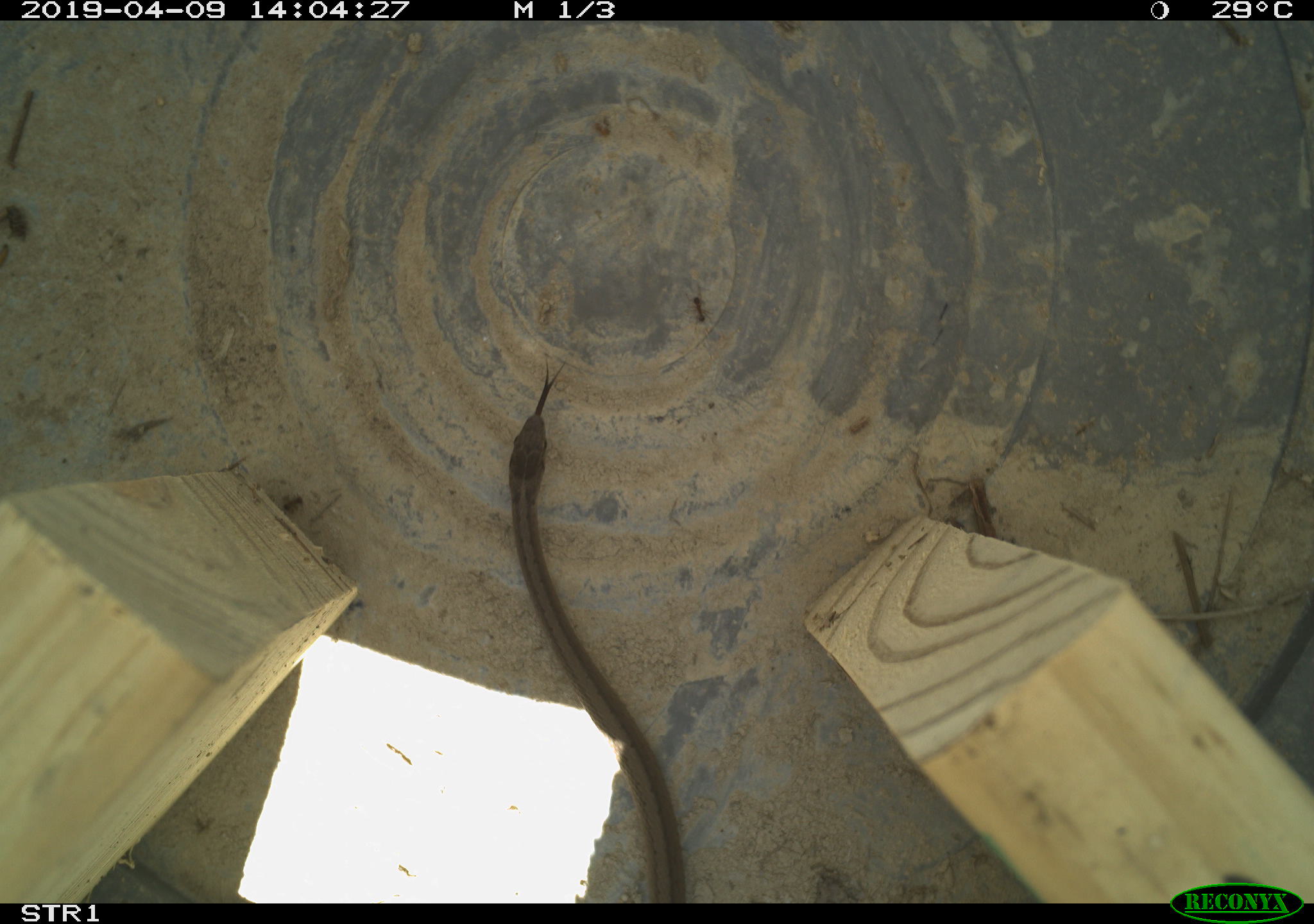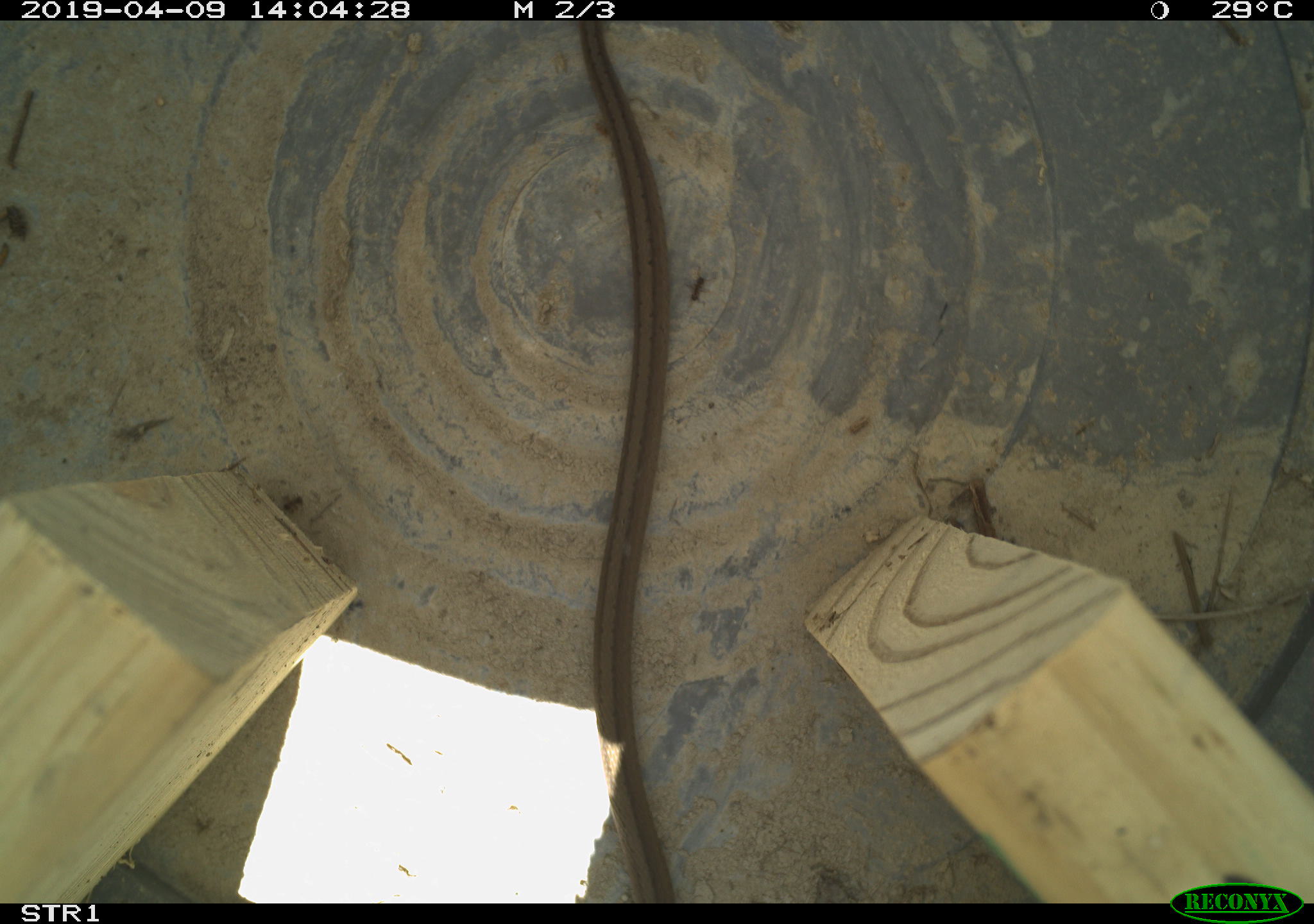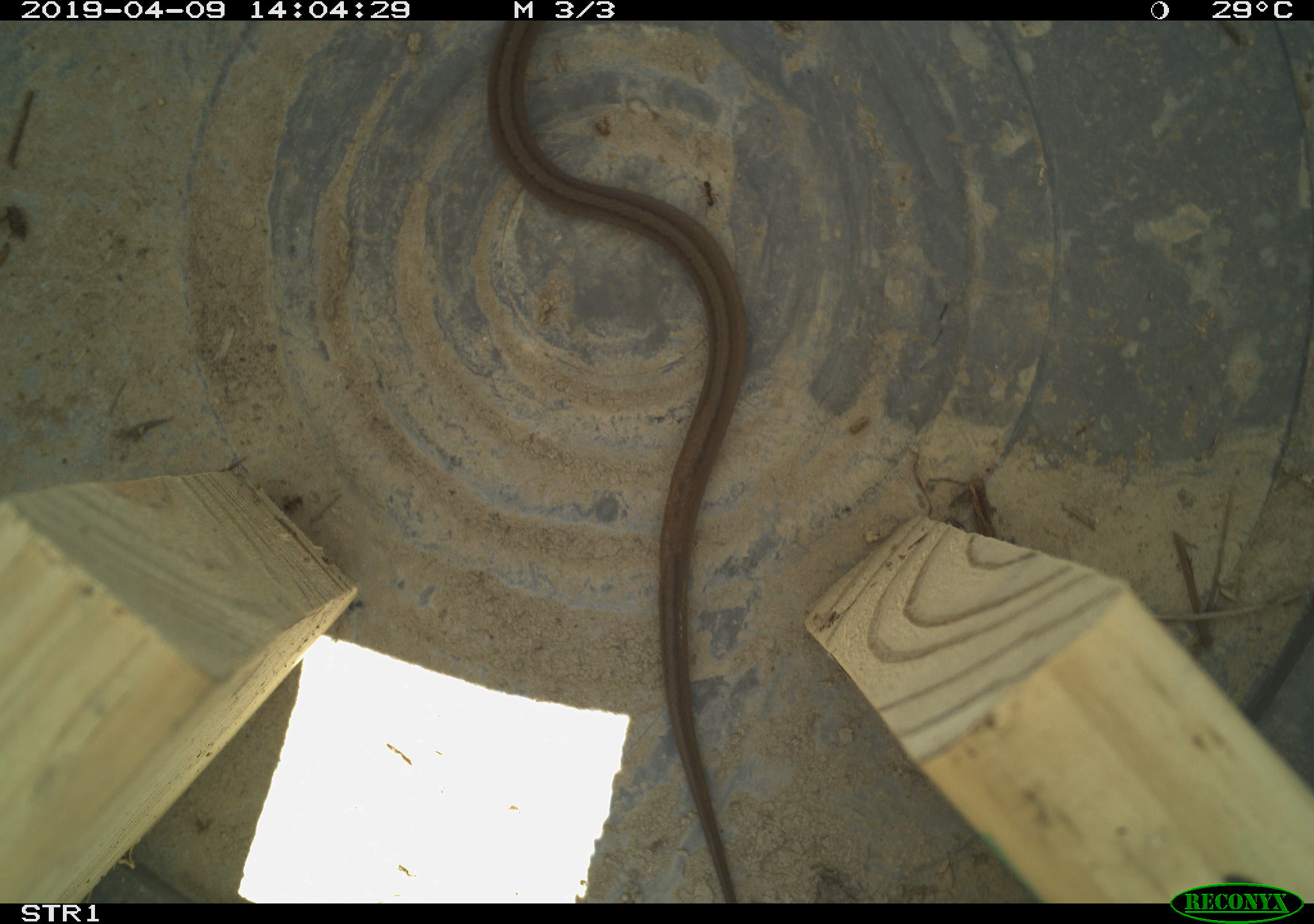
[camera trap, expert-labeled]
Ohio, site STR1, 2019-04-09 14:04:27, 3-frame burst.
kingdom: Animalia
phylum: Chordata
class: Reptilia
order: Squamata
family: Colubridae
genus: Storeria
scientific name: Storeria dekayi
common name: dekay's brownsnake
Dekay's brownsnake (Storeria dekayi).